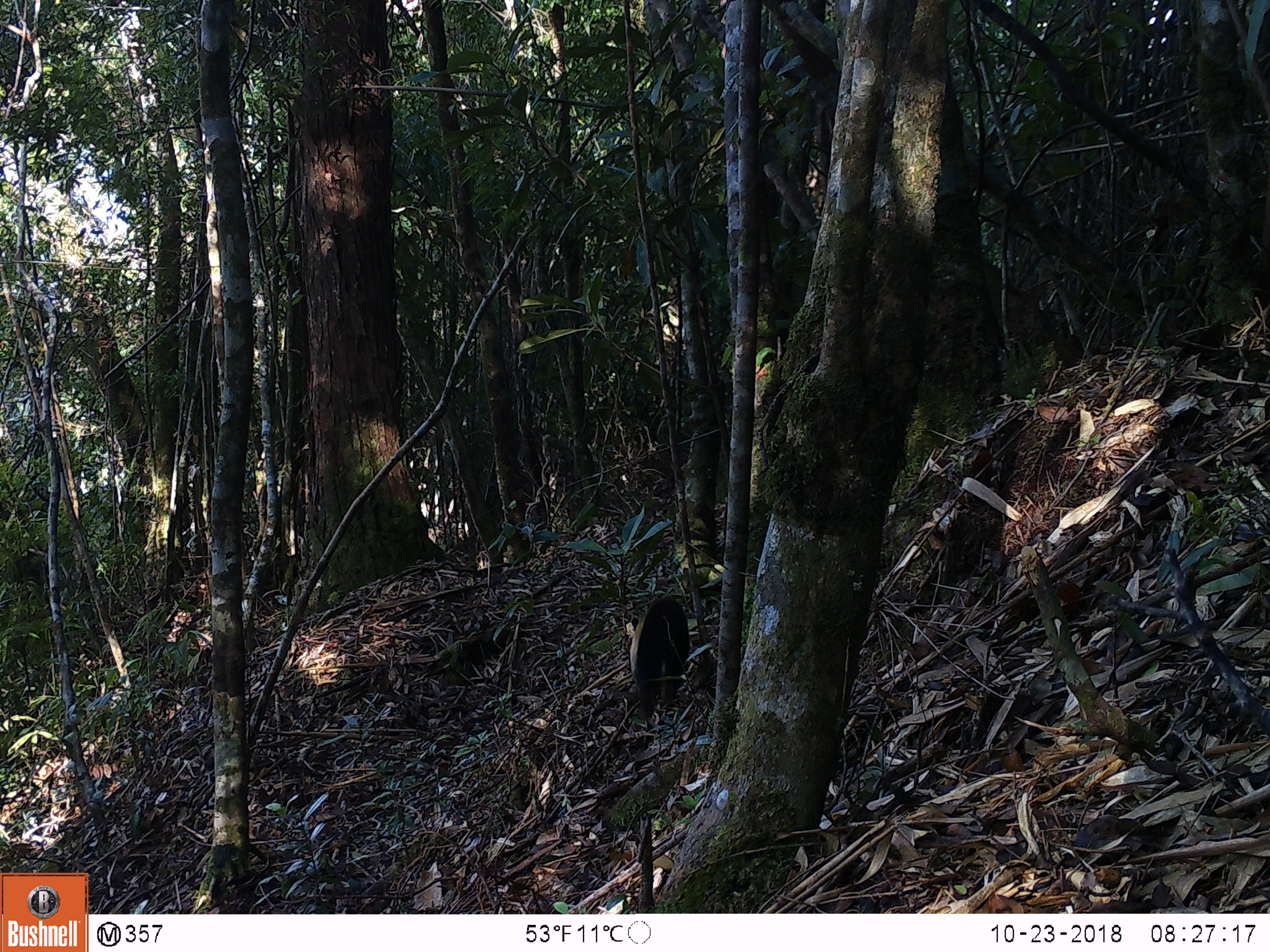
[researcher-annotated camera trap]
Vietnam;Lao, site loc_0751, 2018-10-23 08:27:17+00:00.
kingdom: Animalia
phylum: Chordata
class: Mammalia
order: Carnivora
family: Mustelidae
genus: Martes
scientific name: Martes flavigula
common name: yellow-throated marten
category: yellow throated marten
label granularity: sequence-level